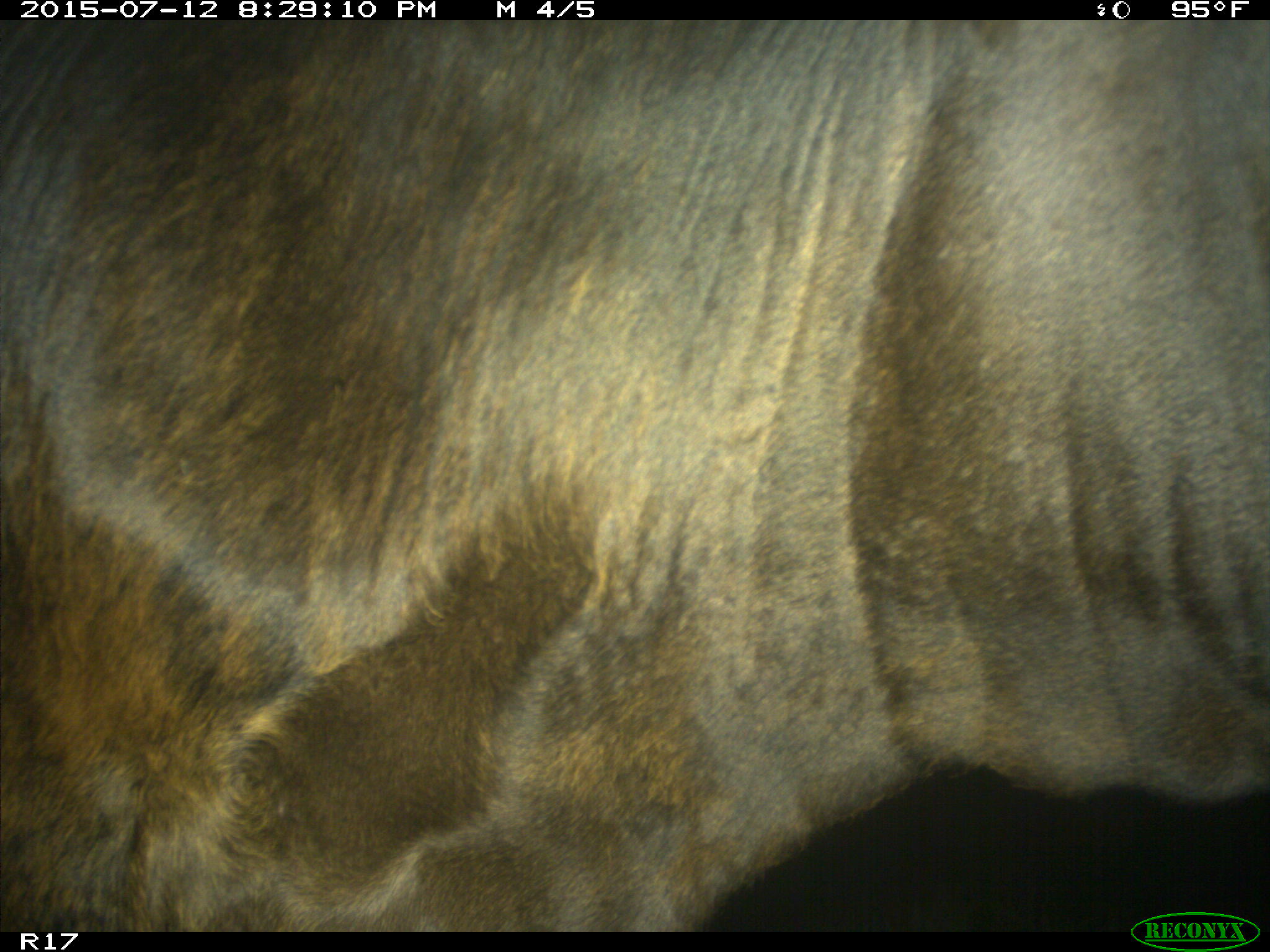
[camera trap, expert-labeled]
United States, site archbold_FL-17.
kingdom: Animalia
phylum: Chordata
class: Mammalia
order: Artiodactyla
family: Bovidae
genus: Bos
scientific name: Bos taurus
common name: domestic cow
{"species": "Bos taurus (domestic cow)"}